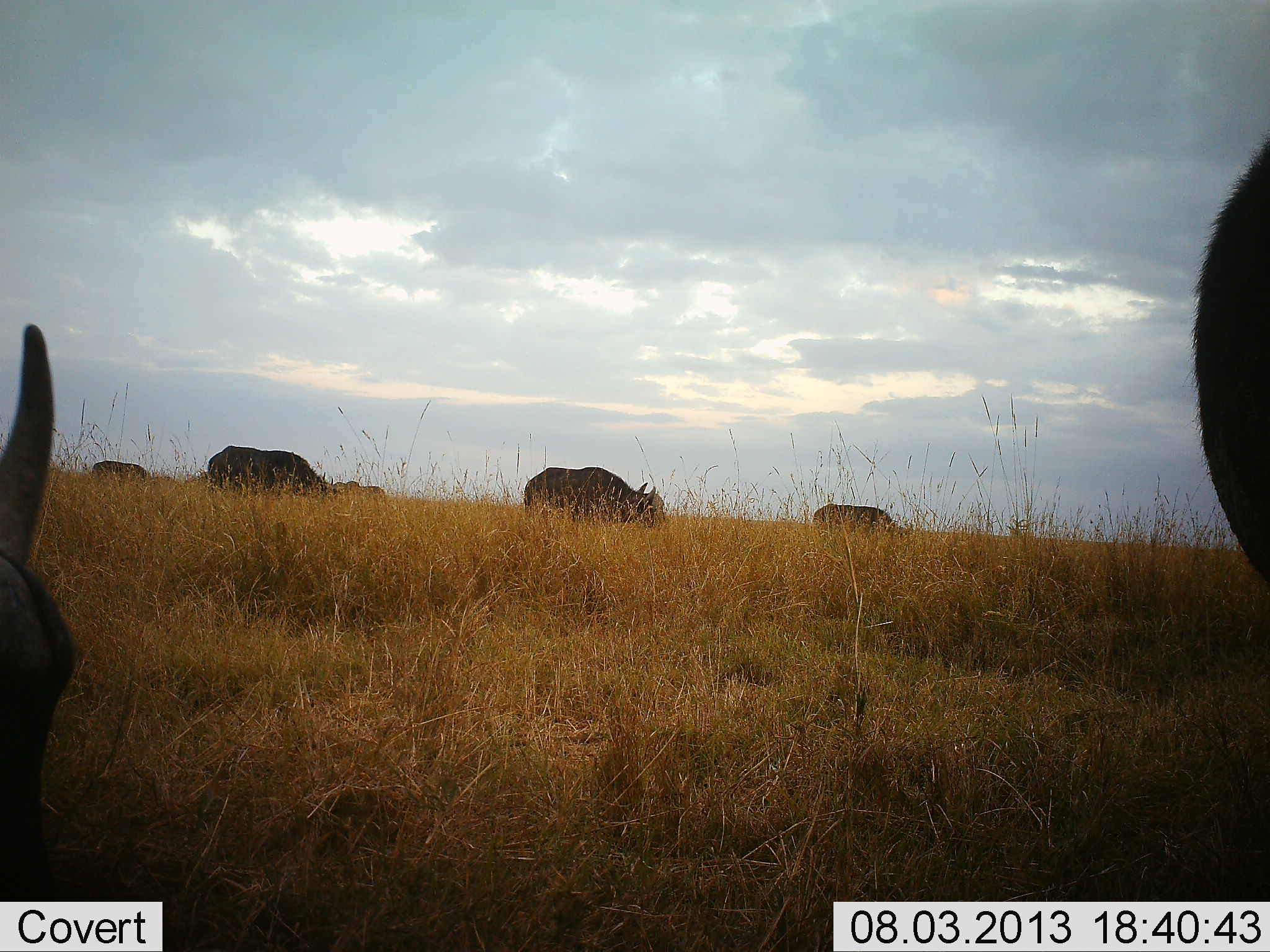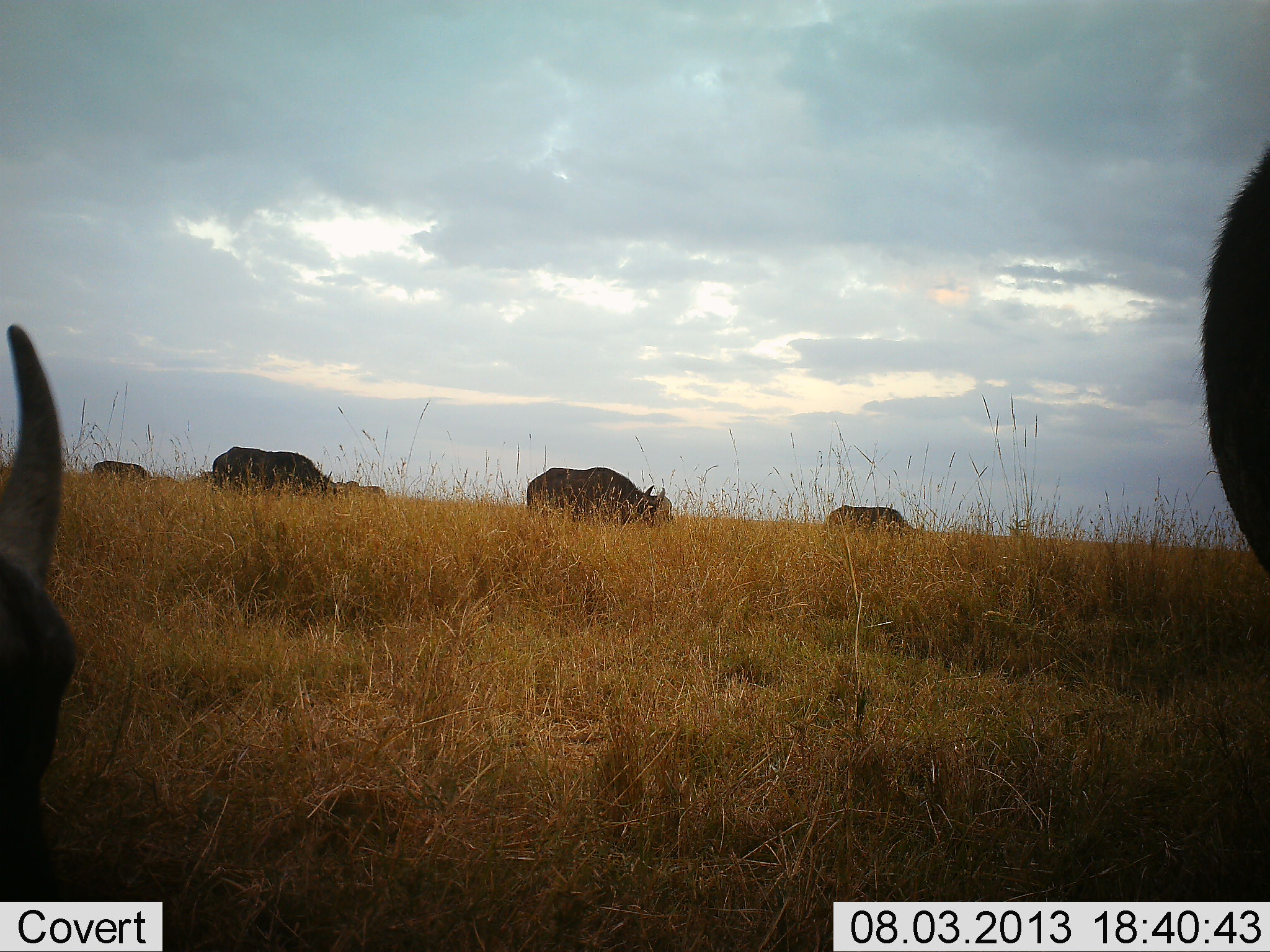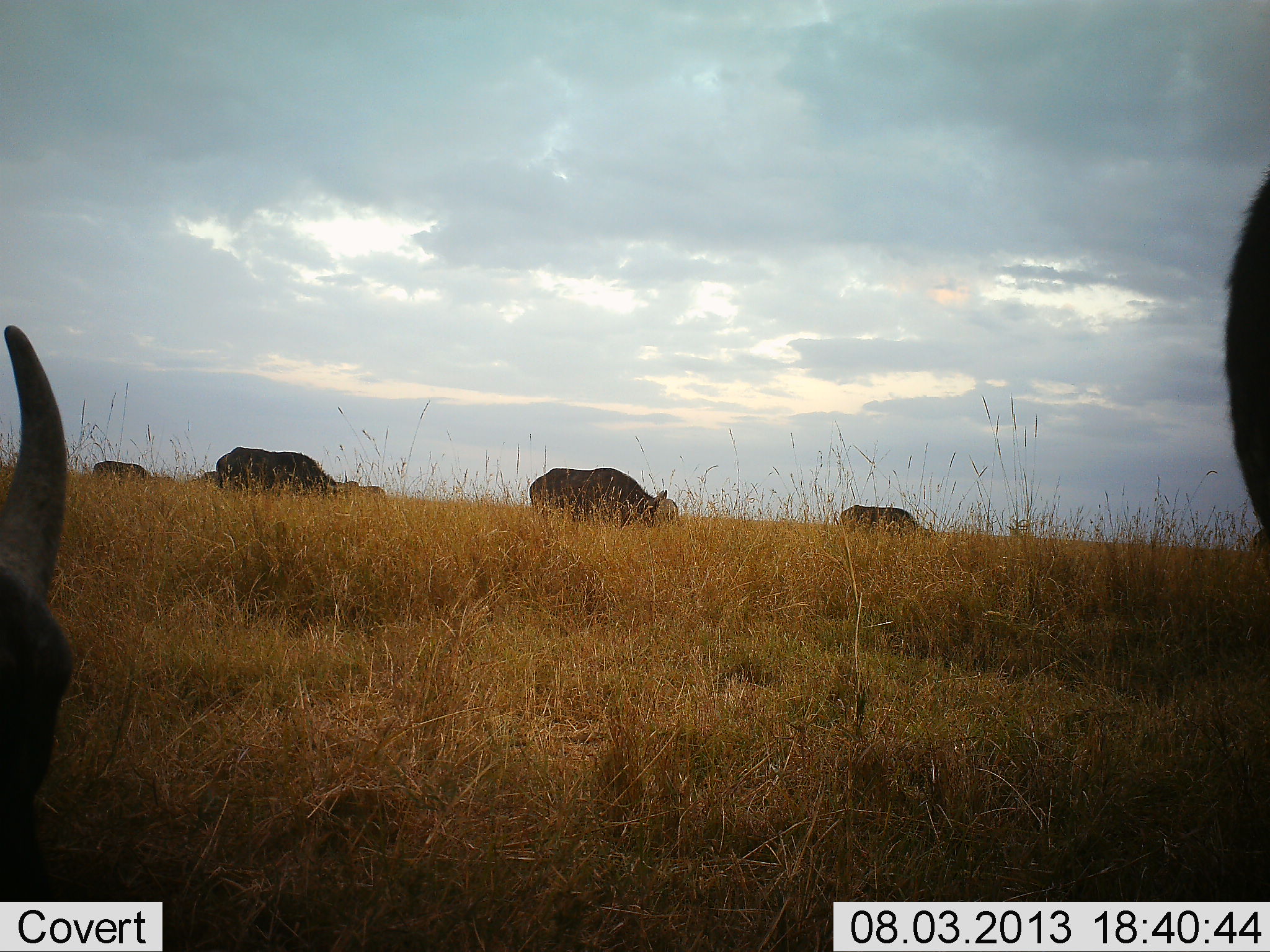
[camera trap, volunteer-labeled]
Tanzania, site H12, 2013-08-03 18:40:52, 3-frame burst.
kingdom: Animalia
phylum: Chordata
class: Mammalia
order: Artiodactyla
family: Bovidae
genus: Syncerus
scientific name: Syncerus caffer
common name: cape buffalo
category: buffalo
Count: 7.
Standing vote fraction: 30%.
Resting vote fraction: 0%.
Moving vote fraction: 60%.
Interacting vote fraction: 0%.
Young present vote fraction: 0%.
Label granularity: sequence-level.